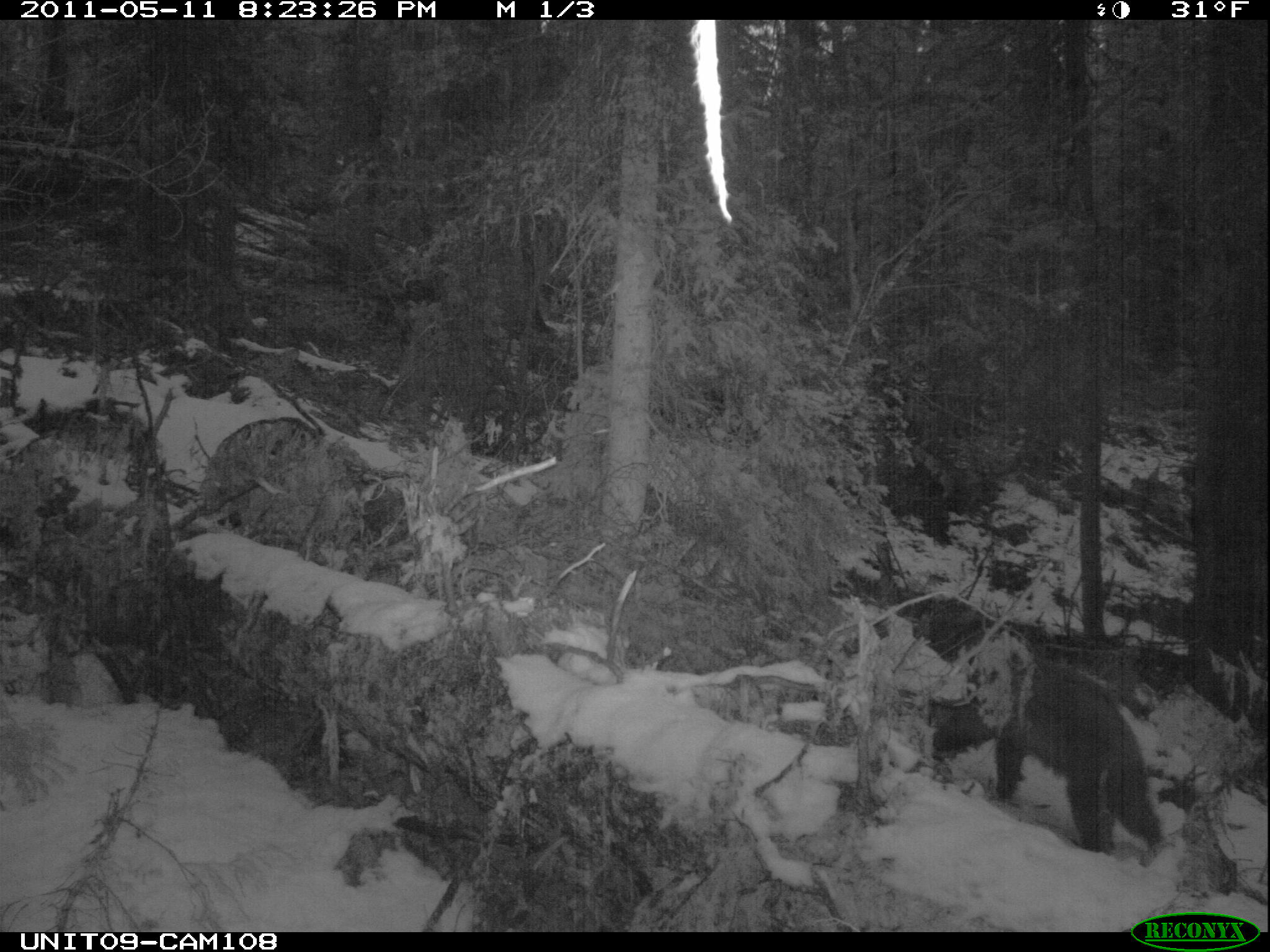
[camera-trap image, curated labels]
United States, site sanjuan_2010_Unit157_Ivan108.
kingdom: Animalia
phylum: Chordata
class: Mammalia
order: Carnivora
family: Ursidae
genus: Ursus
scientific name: Ursus americanus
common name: american black bear